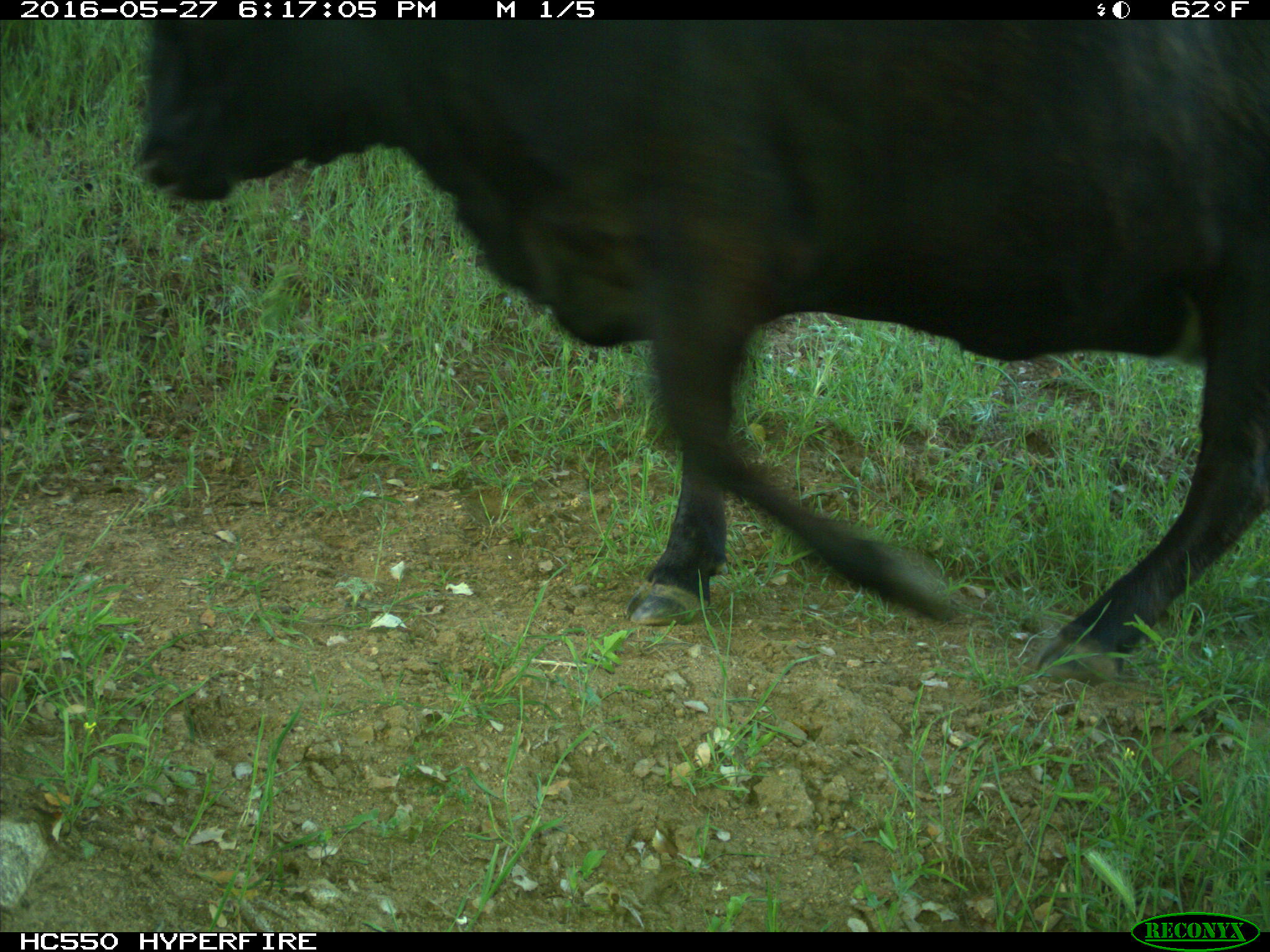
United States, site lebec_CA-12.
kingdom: Animalia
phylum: Chordata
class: Mammalia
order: Artiodactyla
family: Bovidae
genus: Bos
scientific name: Bos taurus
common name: domestic cow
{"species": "Bos taurus (domestic cow)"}